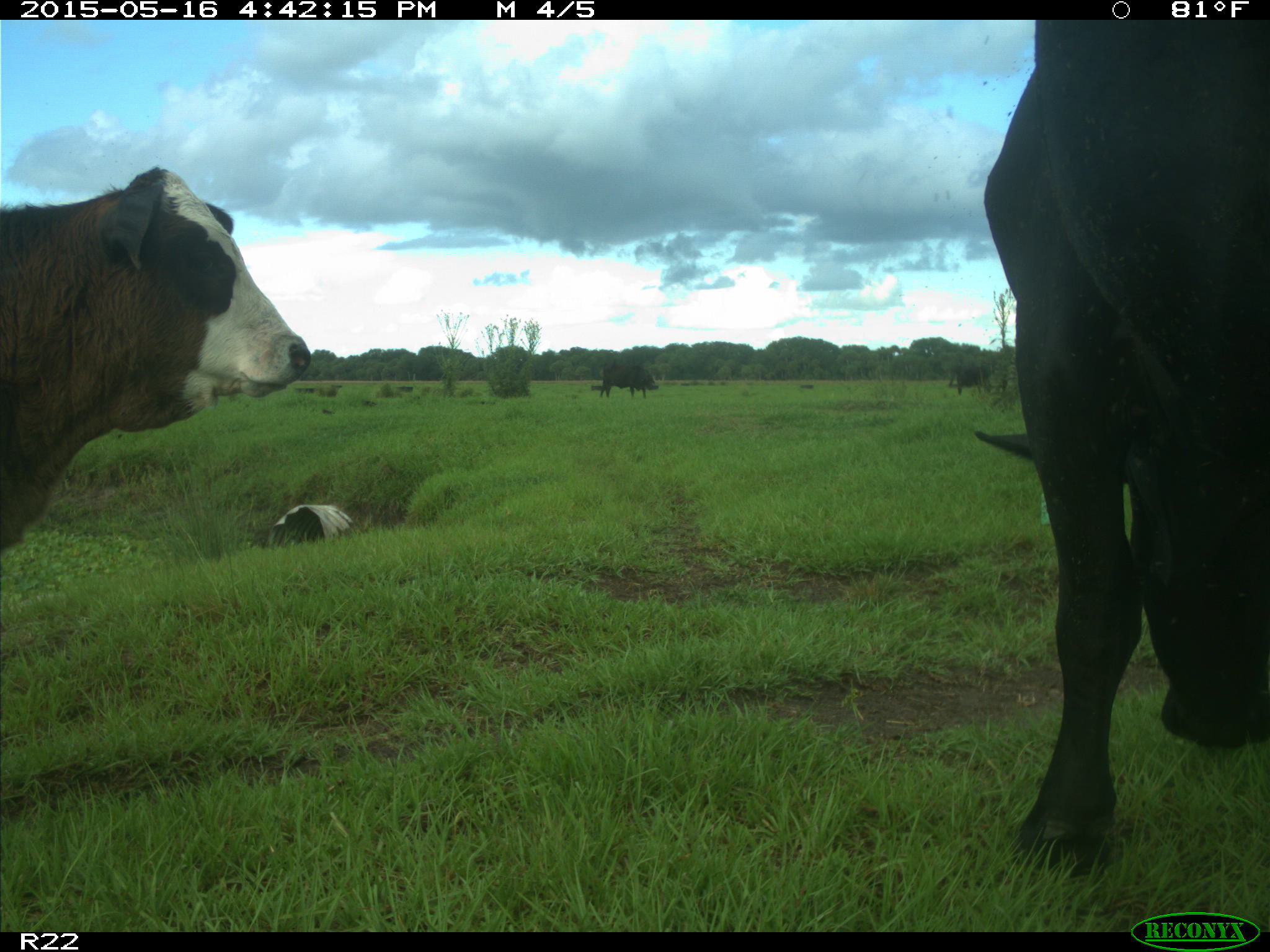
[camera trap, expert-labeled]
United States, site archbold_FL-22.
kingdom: Animalia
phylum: Chordata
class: Mammalia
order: Artiodactyla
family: Bovidae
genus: Bos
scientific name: Bos taurus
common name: domestic cow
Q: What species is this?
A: Bos taurus (domestic cow).